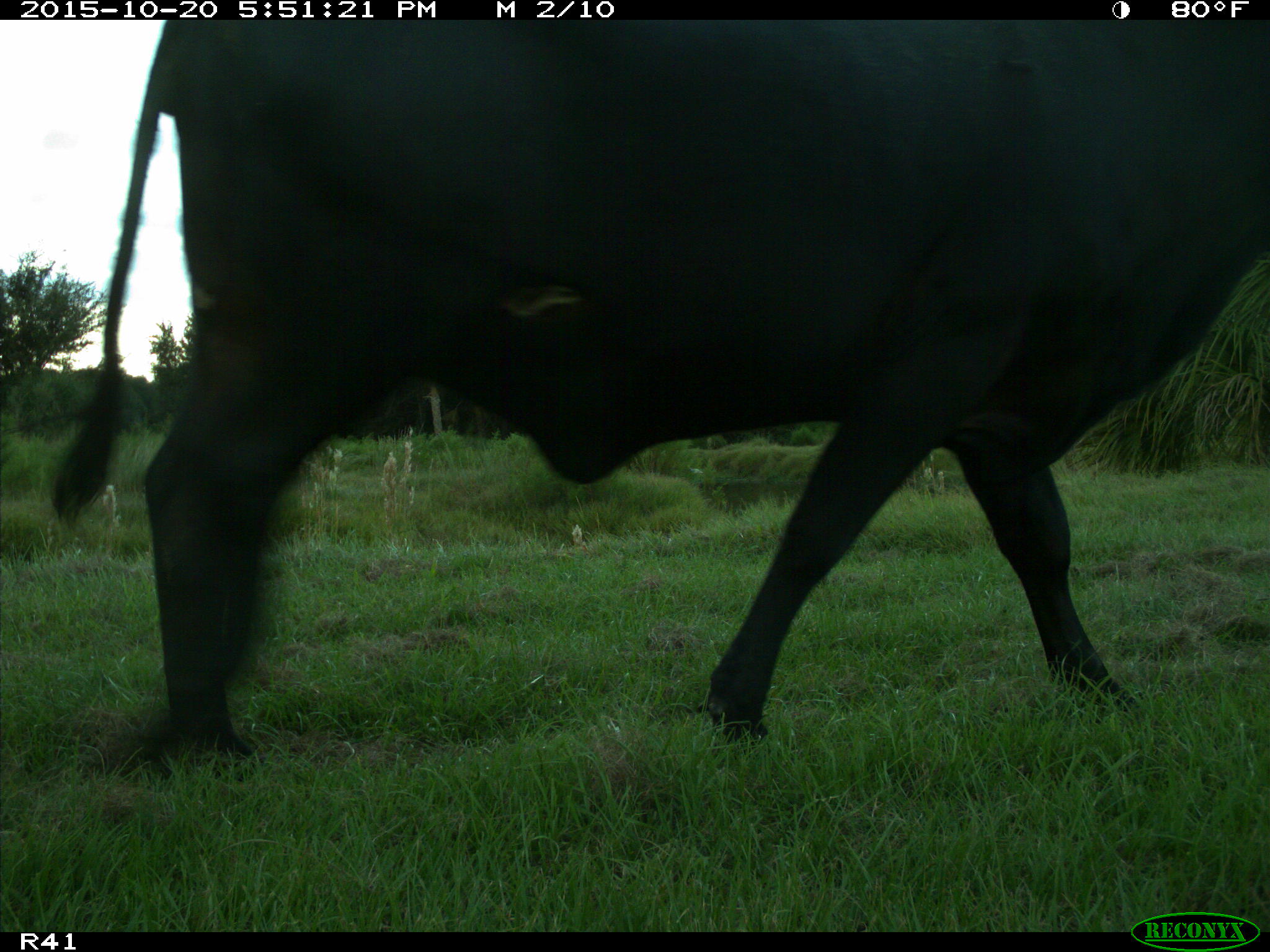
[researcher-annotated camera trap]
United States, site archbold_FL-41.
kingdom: Animalia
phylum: Chordata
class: Mammalia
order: Artiodactyla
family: Bovidae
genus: Bos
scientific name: Bos taurus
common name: domestic cow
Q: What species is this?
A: Bos taurus (domestic cow).